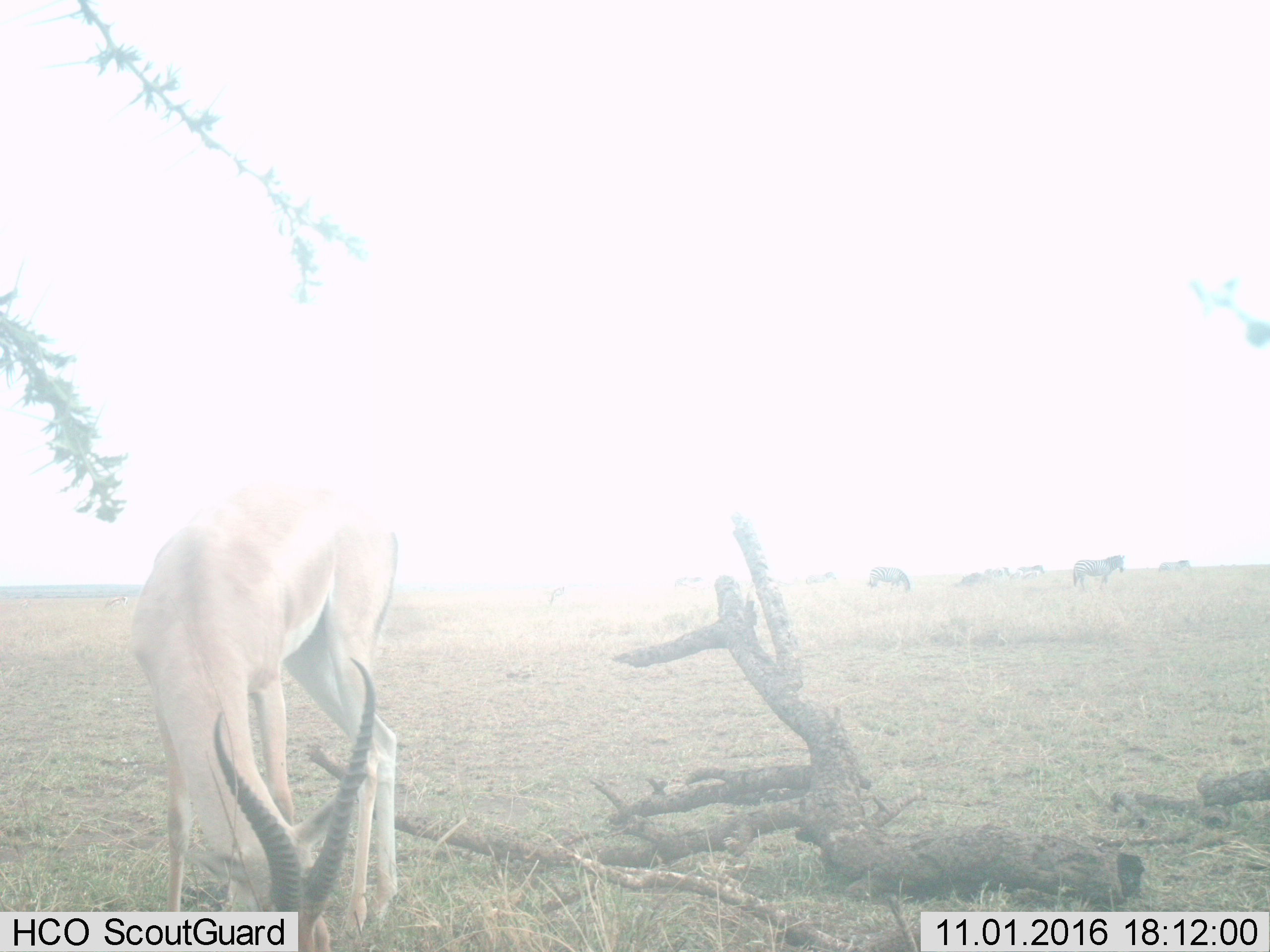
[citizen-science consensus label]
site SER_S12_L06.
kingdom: Animalia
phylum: Chordata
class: Mammalia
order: Artiodactyla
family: Bovidae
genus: Nanger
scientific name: Nanger granti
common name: grant's gazelle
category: gazellegrants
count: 1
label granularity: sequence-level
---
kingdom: Animalia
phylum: Chordata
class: Mammalia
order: Perissodactyla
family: Equidae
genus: Equus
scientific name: Equus quagga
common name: plains zebra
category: zebraplains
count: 5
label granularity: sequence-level